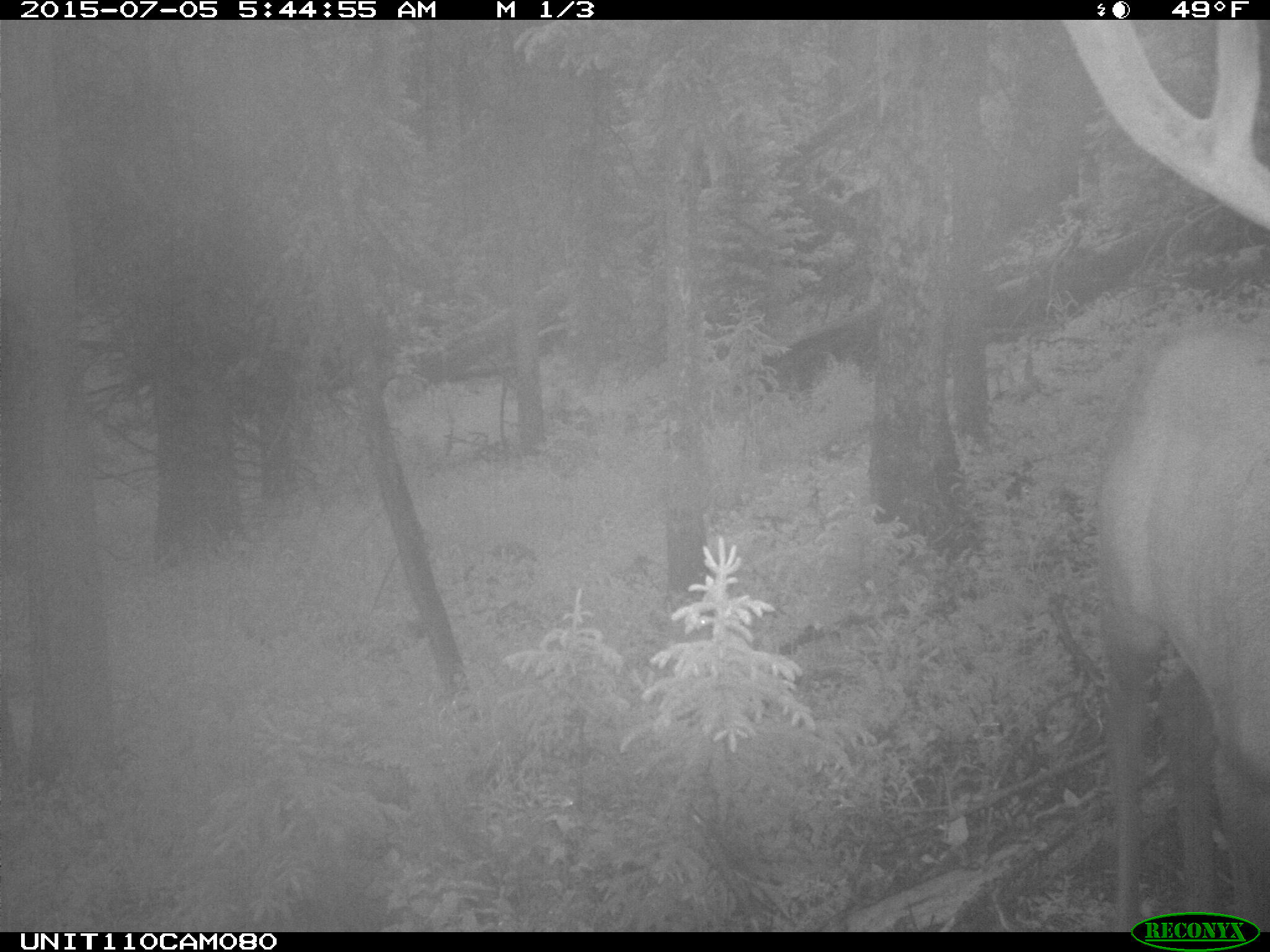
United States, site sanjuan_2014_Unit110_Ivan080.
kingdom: Animalia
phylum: Chordata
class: Mammalia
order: Artiodactyla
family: Cervidae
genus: Cervus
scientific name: Cervus elaphus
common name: red deer